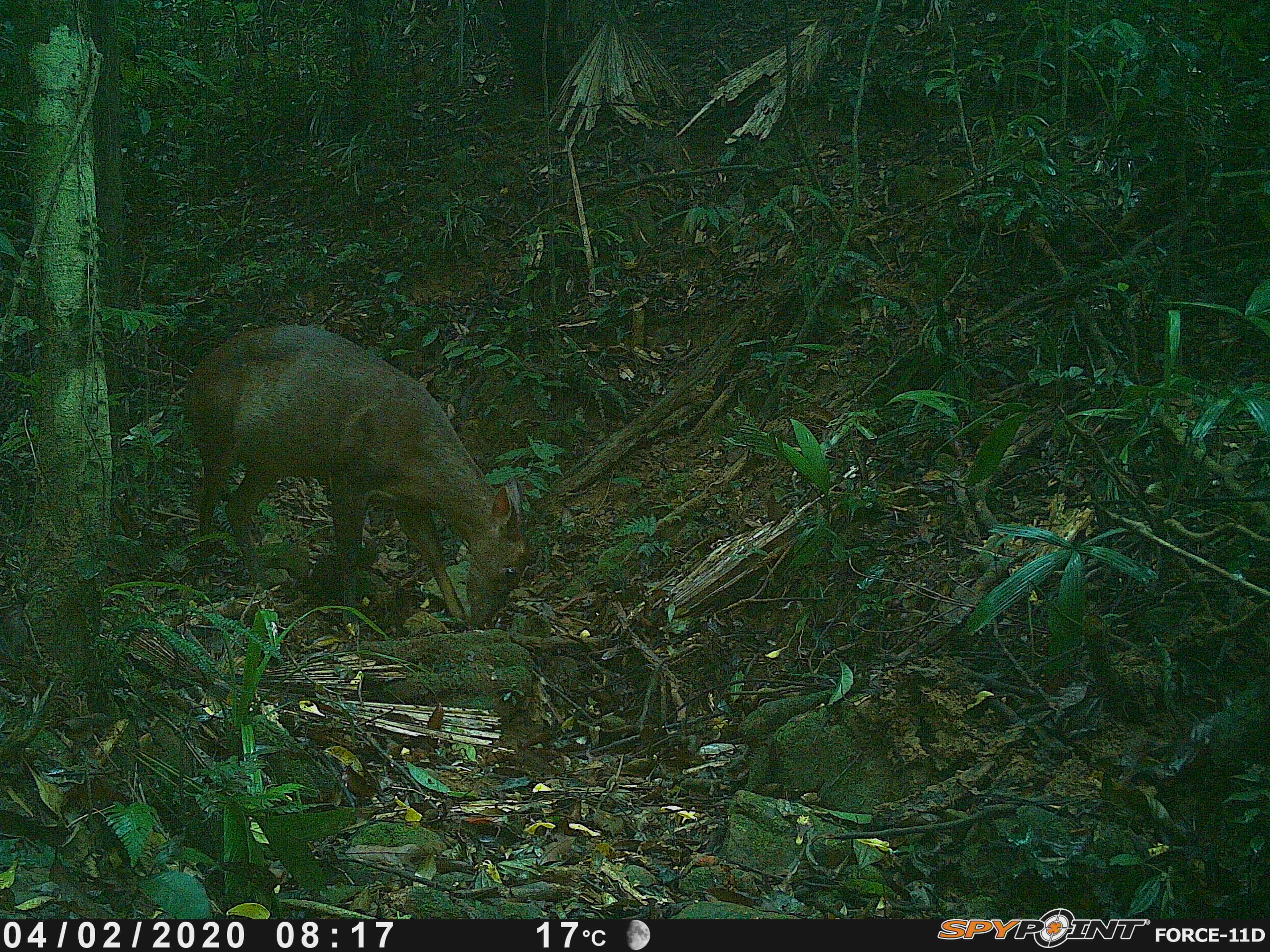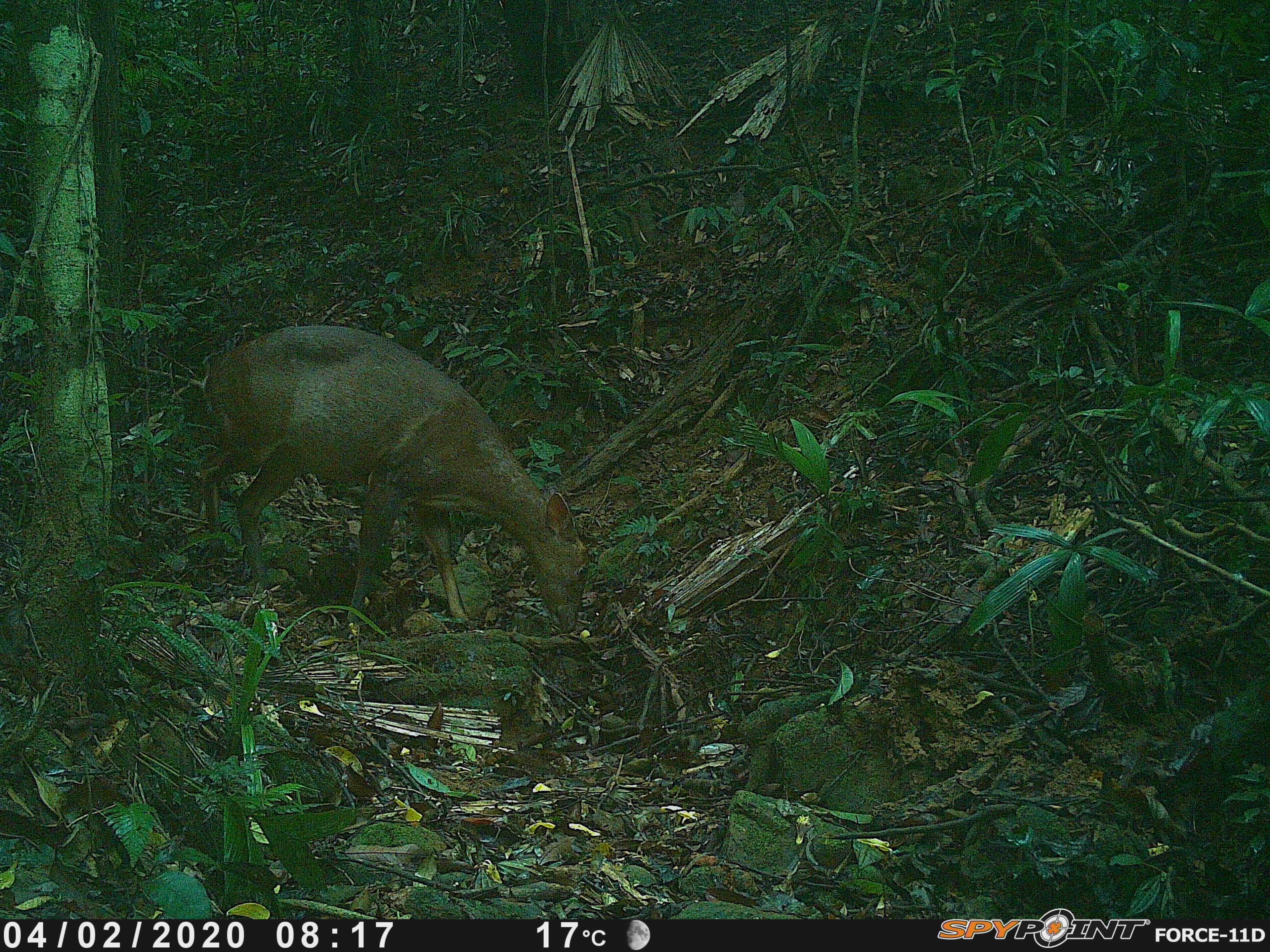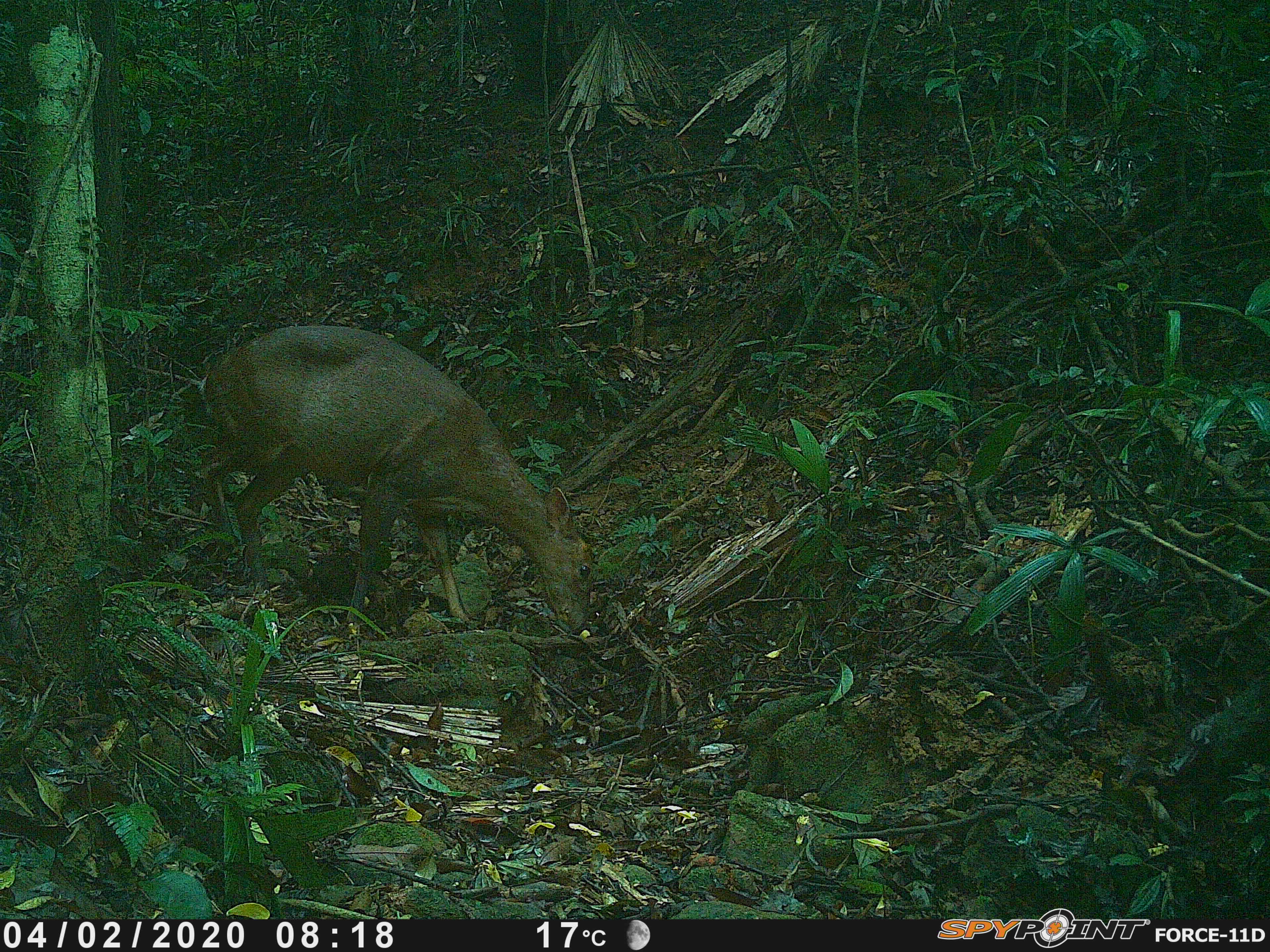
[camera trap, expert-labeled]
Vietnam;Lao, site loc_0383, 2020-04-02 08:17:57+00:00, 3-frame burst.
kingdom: Animalia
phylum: Chordata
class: Mammalia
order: Artiodactyla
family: Cervidae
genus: Muntiacus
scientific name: Muntiacus vuquangensis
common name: large-antlered muntjac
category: large antlered muntjac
Large antlered muntjac (large-antlered muntjac) (Muntiacus vuquangensis). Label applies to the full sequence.